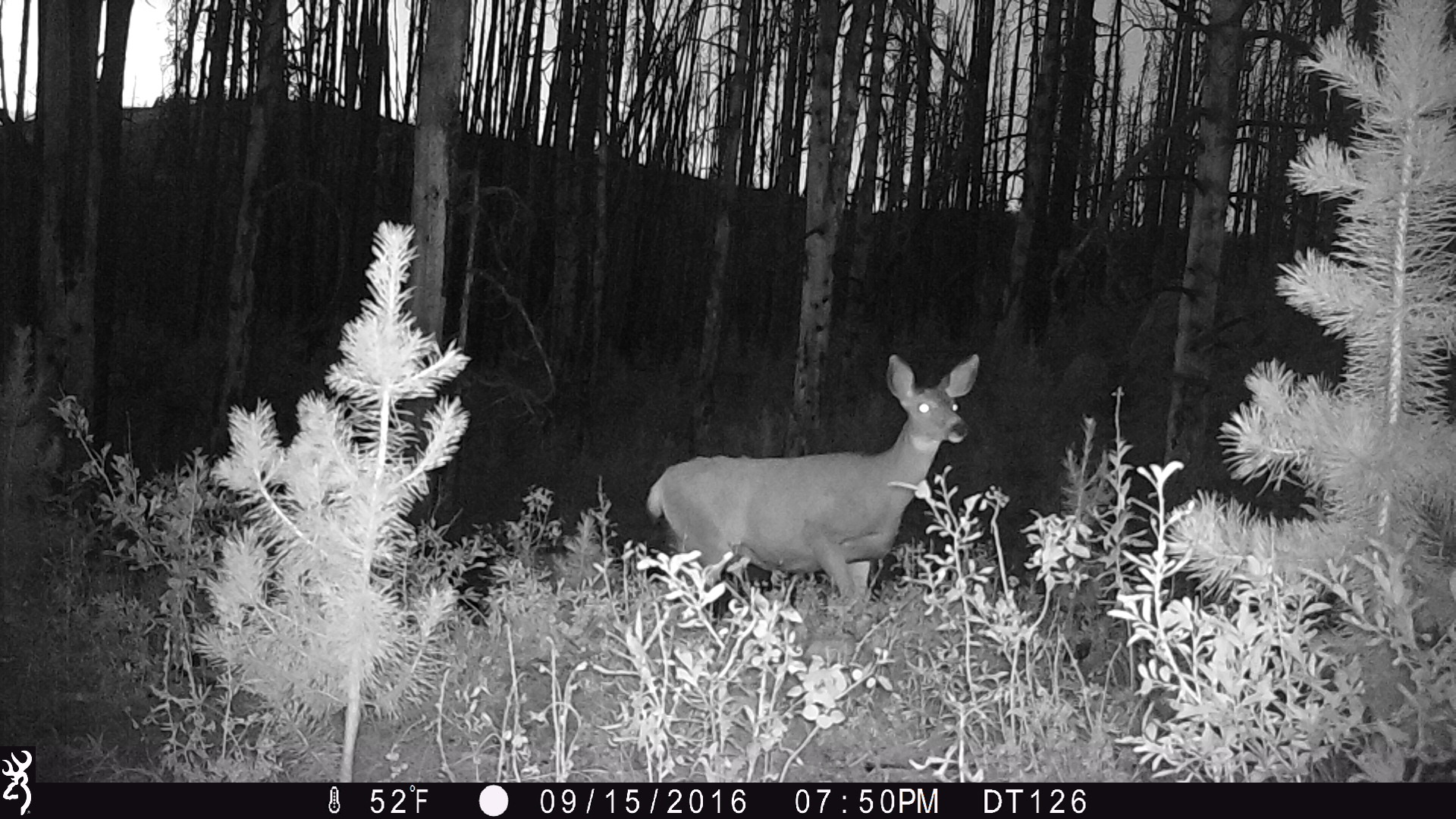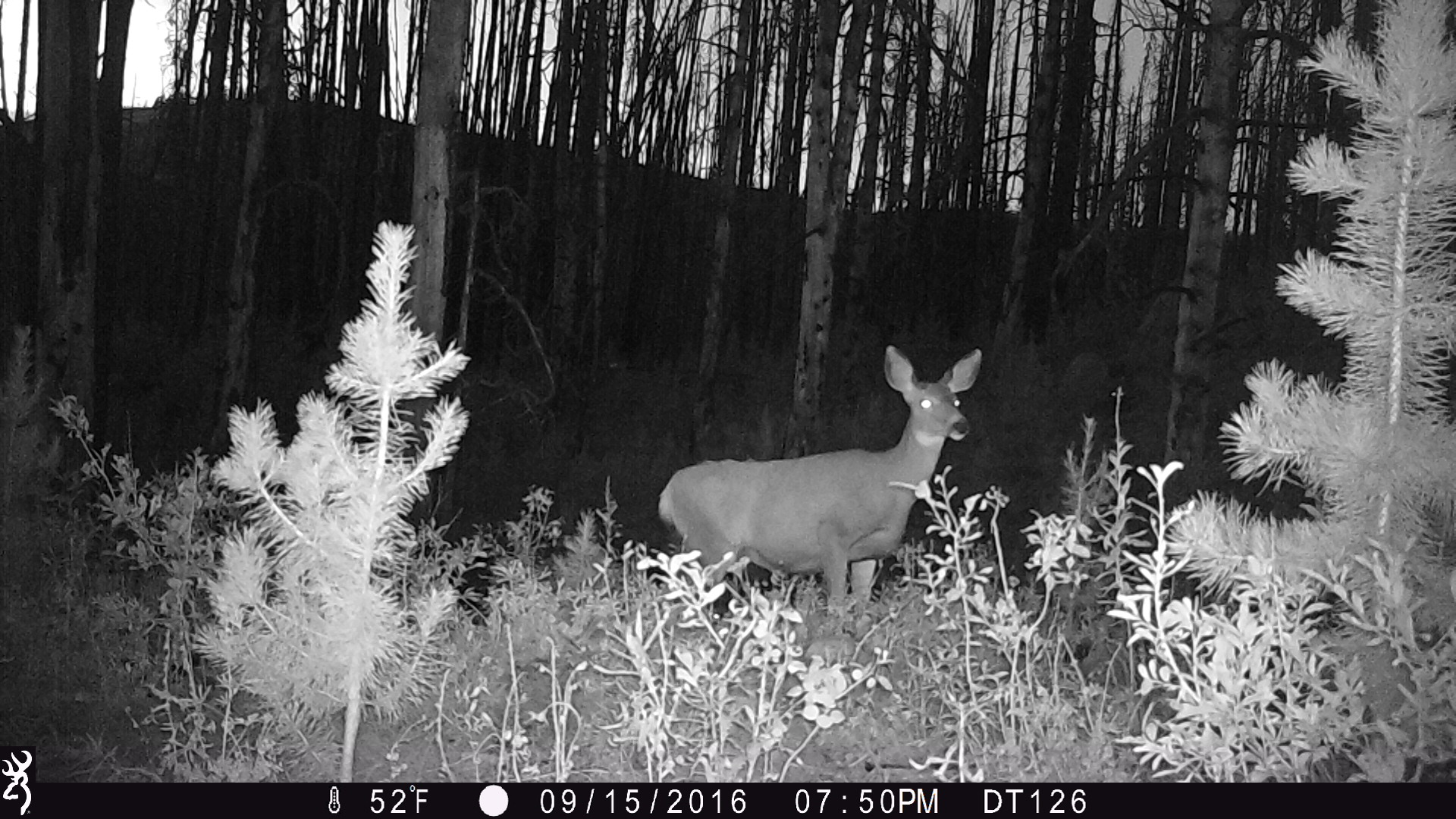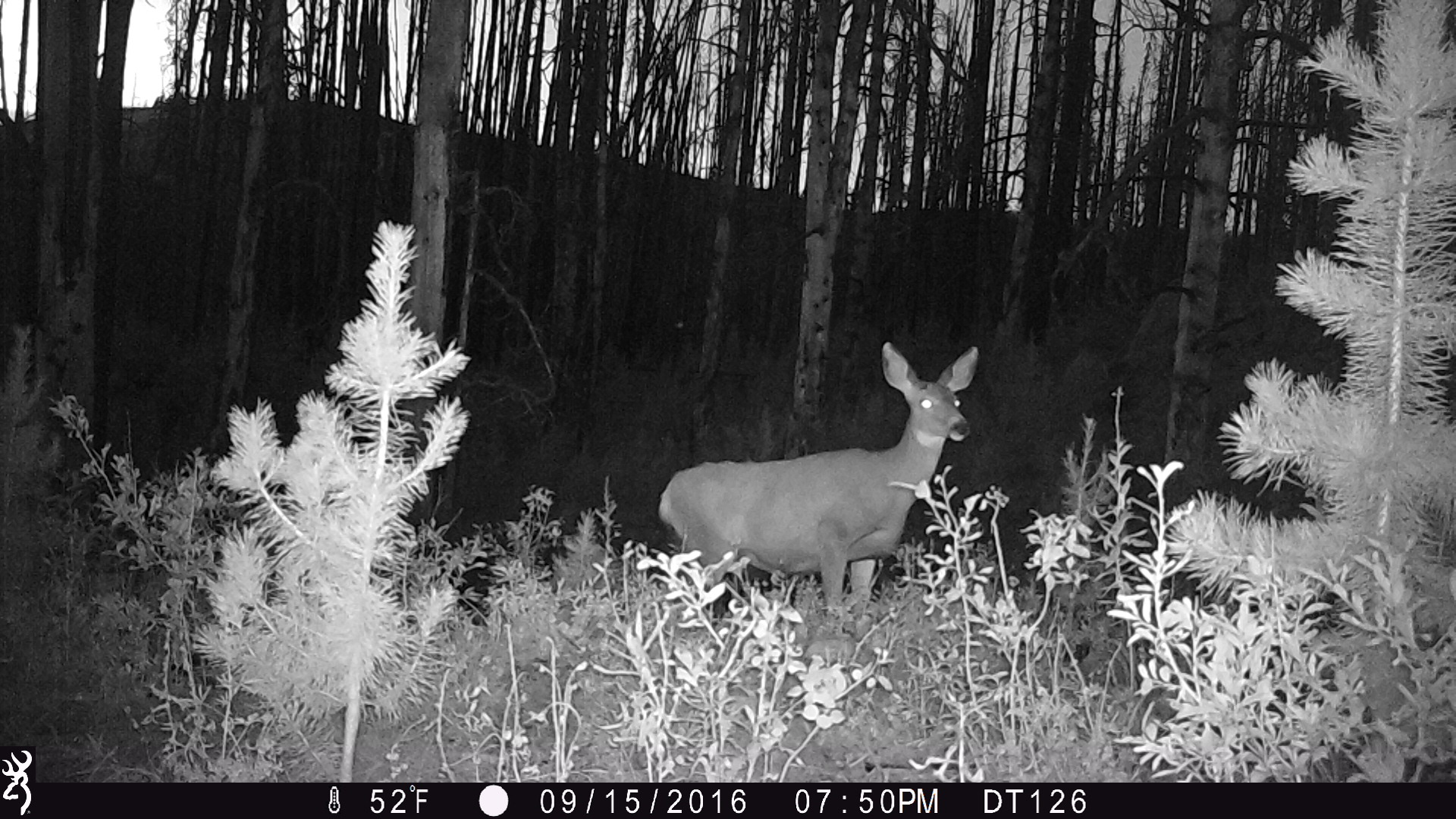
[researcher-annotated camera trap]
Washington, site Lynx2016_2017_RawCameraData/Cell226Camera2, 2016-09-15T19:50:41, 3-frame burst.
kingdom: Animalia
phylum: Chordata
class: Mammalia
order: Artiodactyla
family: Cervidae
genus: Odocoileus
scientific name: Odocoileus hemionus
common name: mule deer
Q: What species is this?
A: Odocoileus hemionus (mule deer).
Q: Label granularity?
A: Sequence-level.